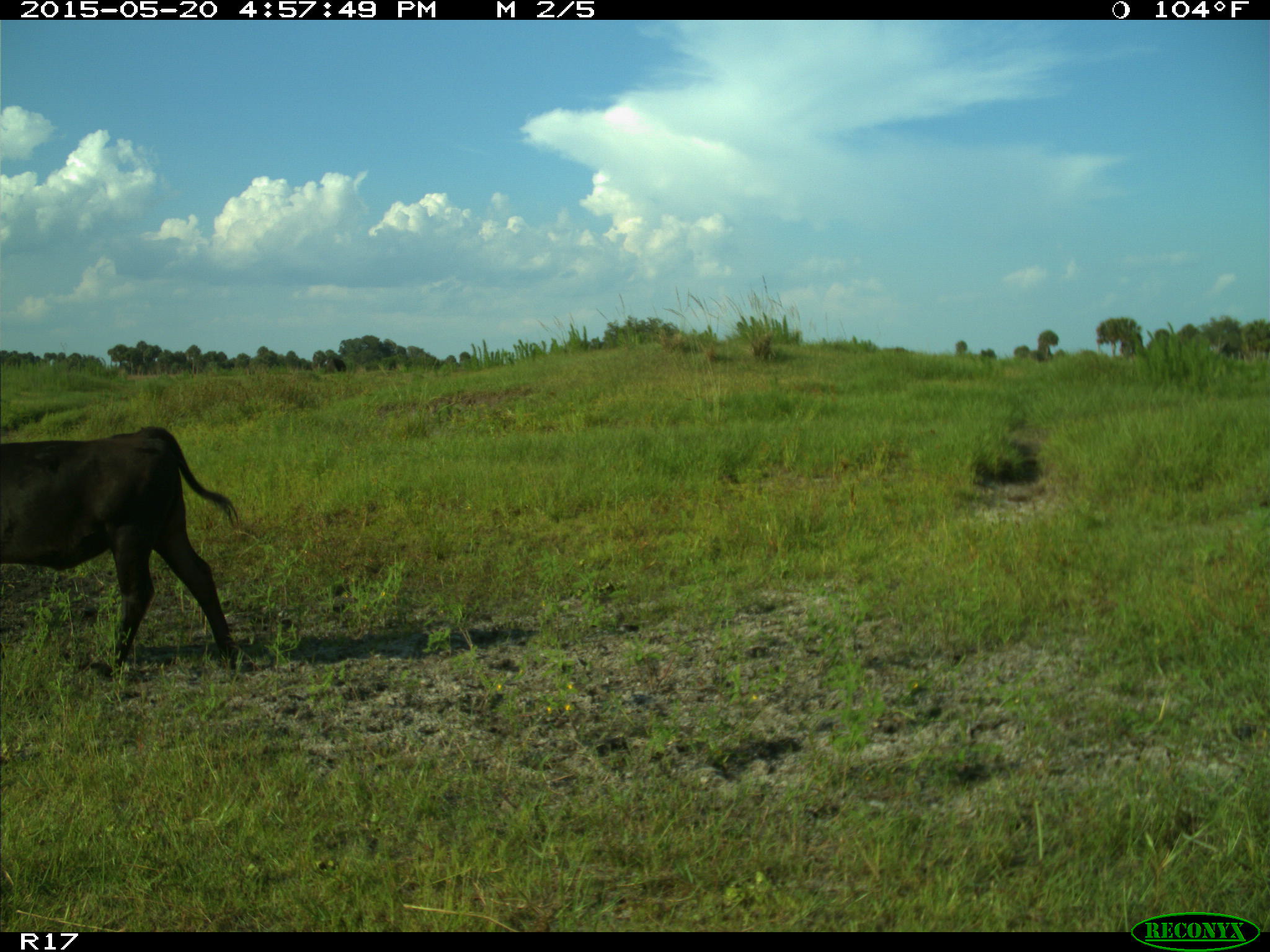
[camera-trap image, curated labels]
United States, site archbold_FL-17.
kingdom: Animalia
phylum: Chordata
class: Mammalia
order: Artiodactyla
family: Bovidae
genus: Bos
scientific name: Bos taurus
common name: domestic cow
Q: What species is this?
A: Bos taurus (domestic cow).